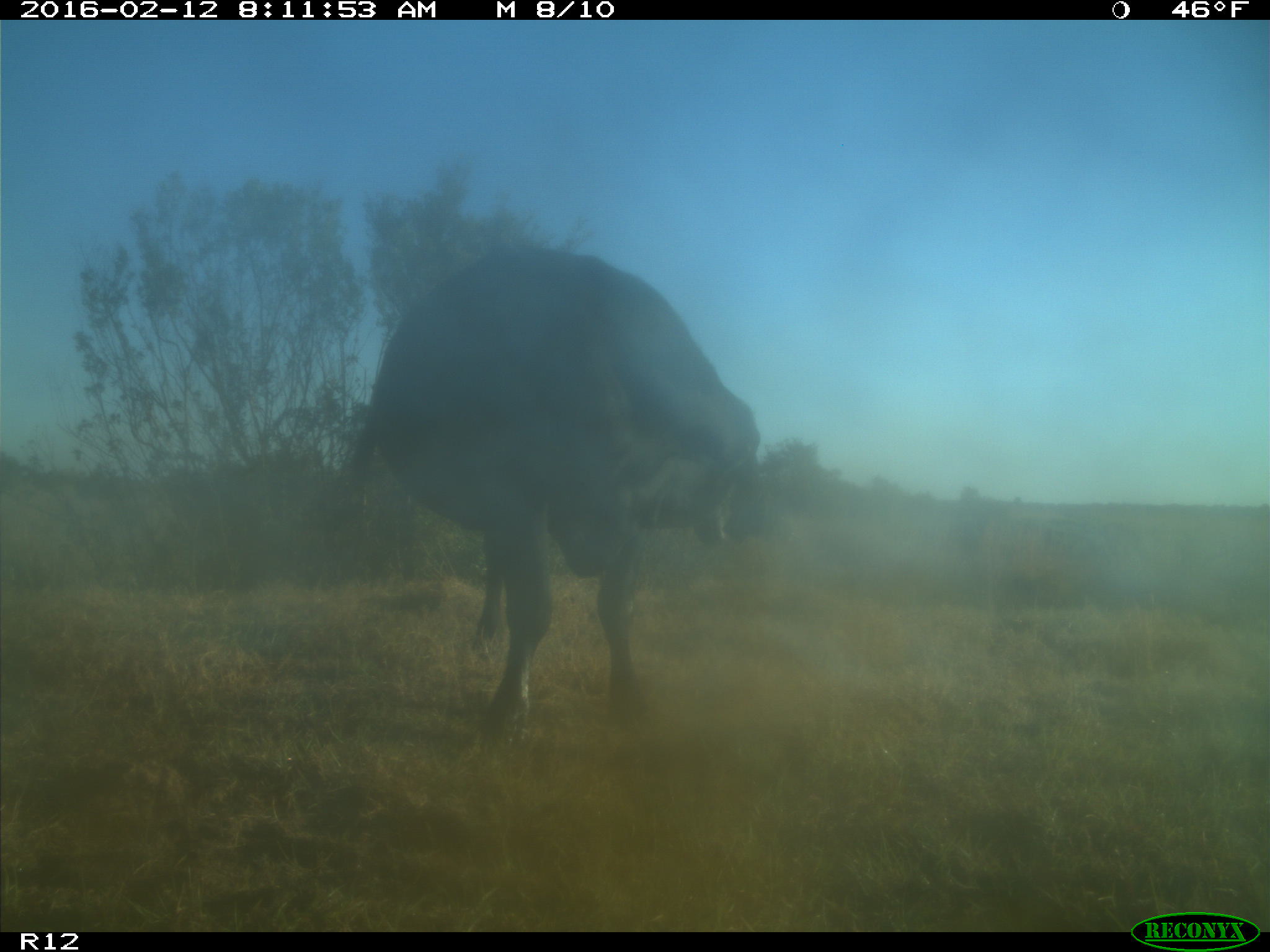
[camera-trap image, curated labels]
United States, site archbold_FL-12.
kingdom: Animalia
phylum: Chordata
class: Mammalia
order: Artiodactyla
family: Bovidae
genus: Bos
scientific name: Bos taurus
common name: domestic cow